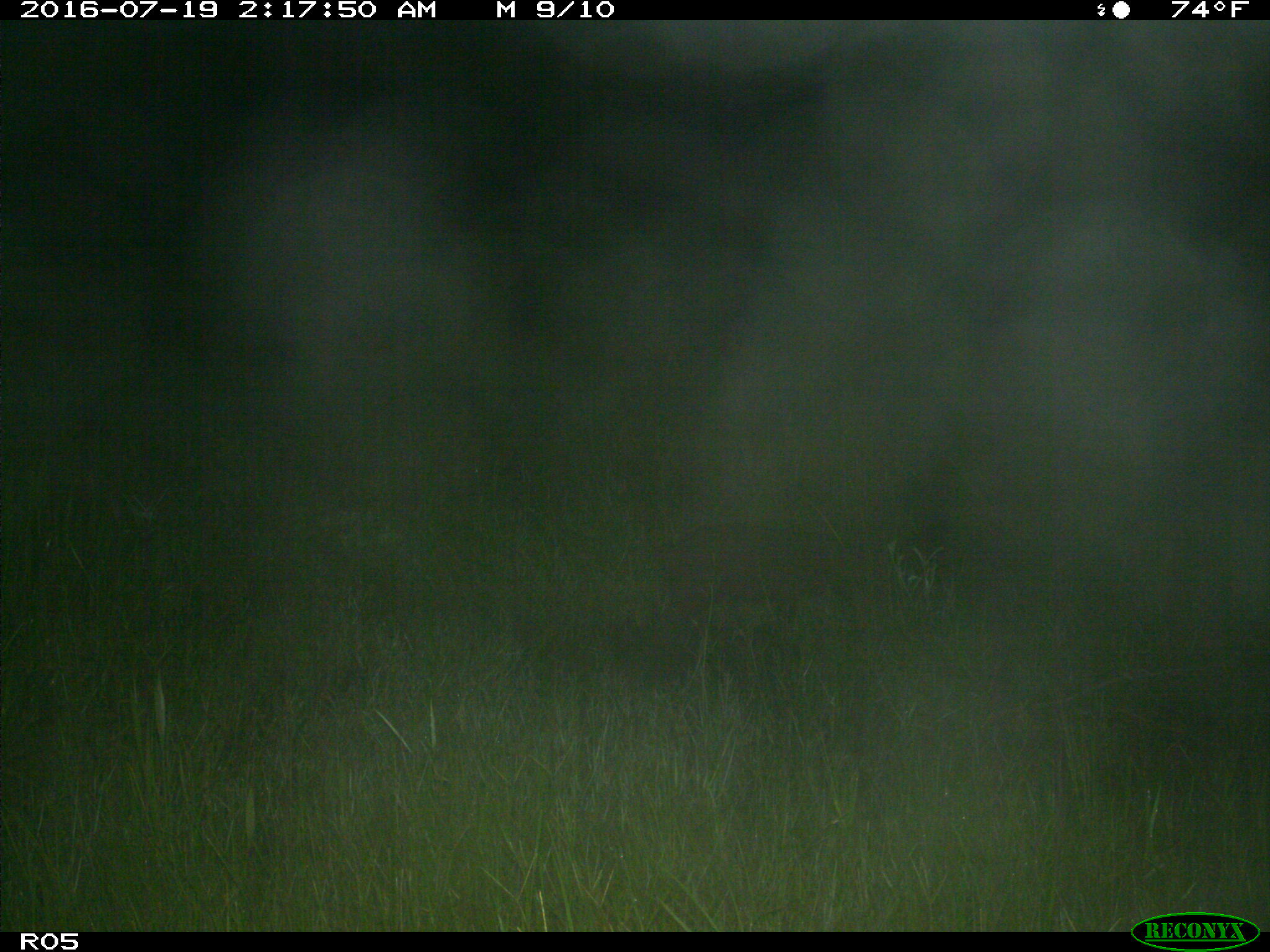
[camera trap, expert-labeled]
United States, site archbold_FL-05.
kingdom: Animalia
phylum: Chordata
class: Mammalia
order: Artiodactyla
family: Suidae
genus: Sus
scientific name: Sus scrofa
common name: wild boar